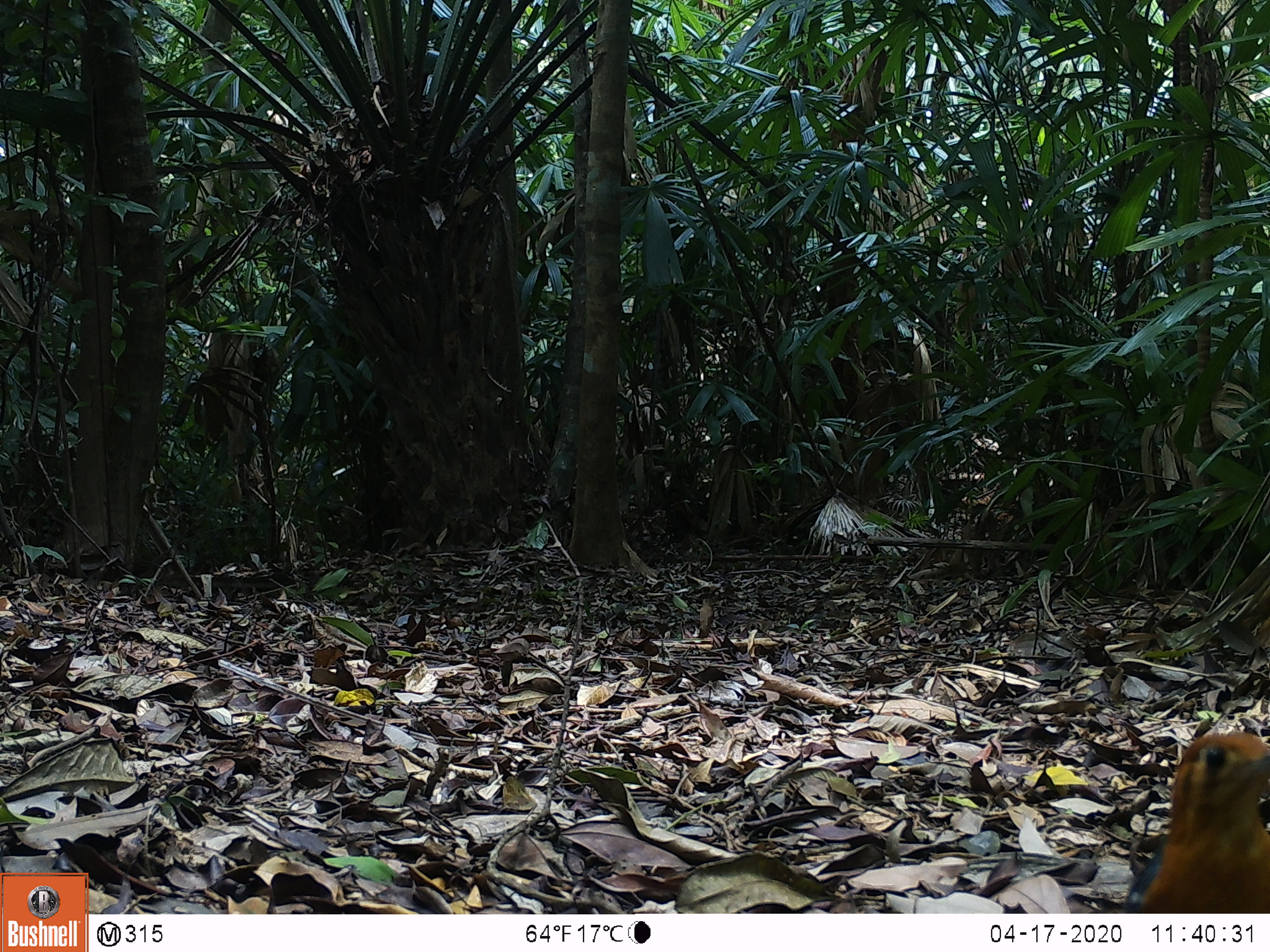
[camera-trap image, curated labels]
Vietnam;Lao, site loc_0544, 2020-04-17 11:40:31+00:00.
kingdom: Animalia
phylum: Chordata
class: Aves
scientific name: Aves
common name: bird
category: unidentified bird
Unidentified bird (bird) (Aves). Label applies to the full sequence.